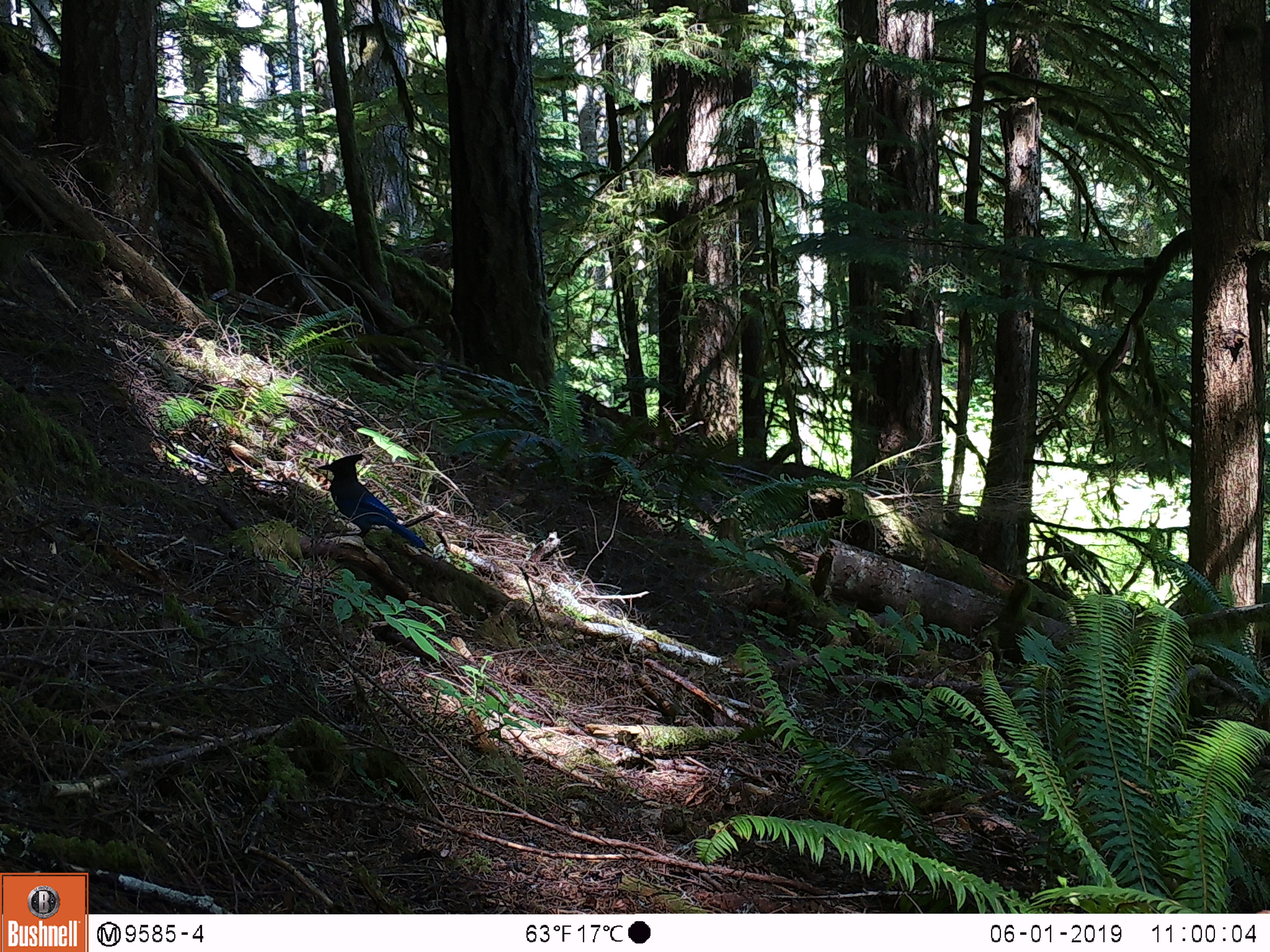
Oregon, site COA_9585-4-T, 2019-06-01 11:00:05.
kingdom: Animalia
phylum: Chordata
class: Aves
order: Passeriformes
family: Corvidae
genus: Cyanocitta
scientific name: Cyanocitta stelleri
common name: steller's jay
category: stellers jay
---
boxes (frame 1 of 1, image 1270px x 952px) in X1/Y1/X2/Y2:
stellers jay: 315/450/428/547